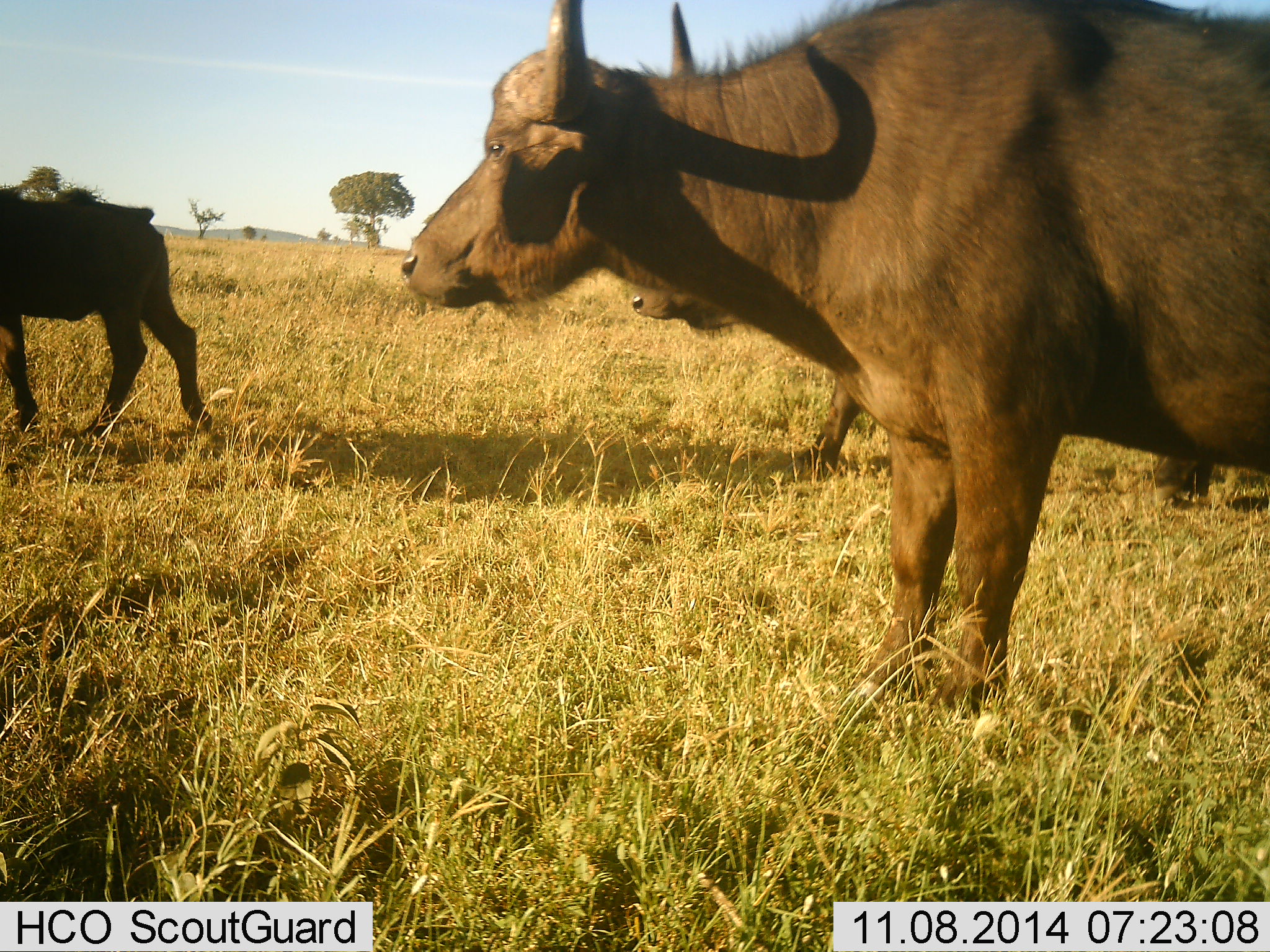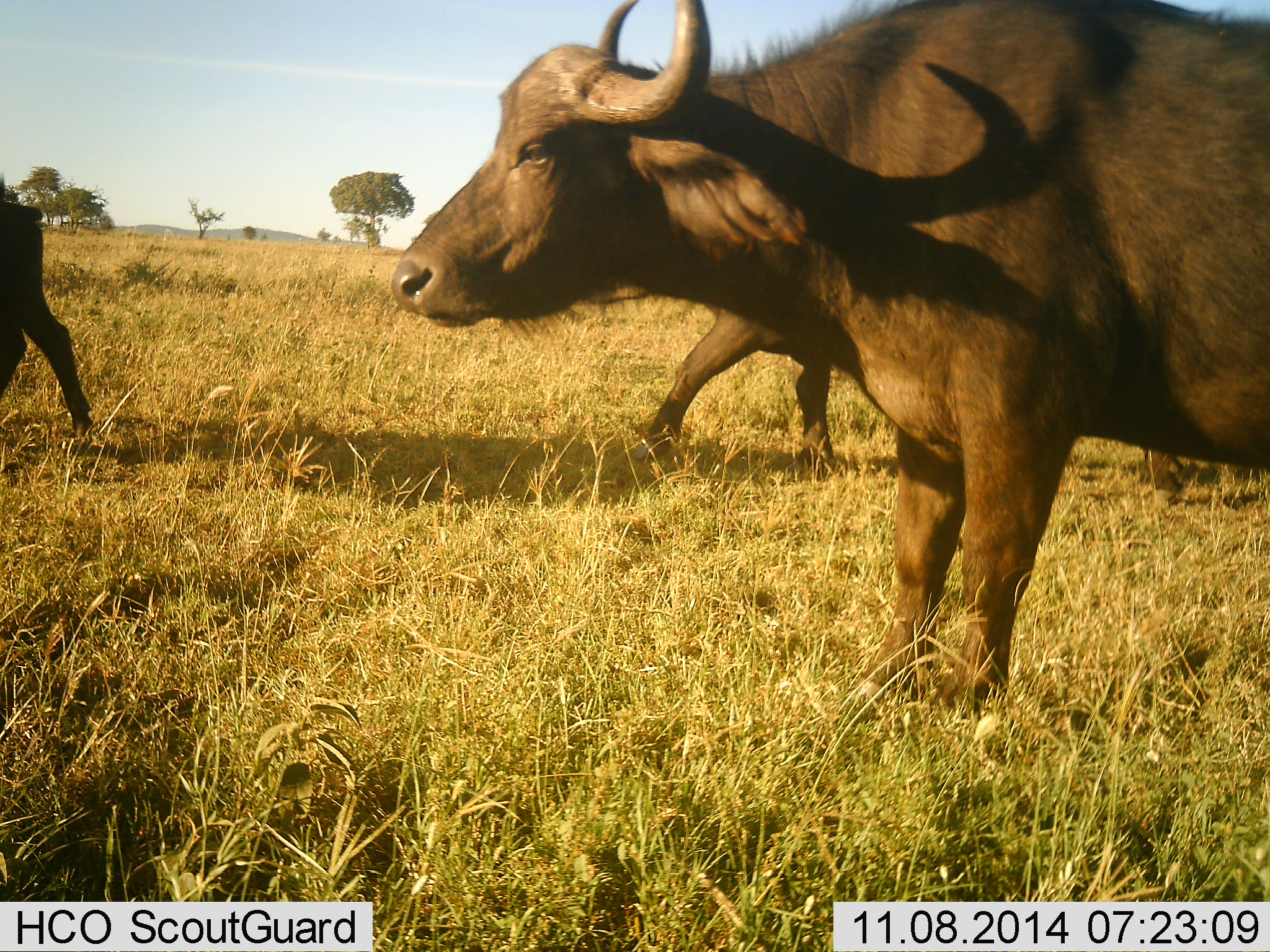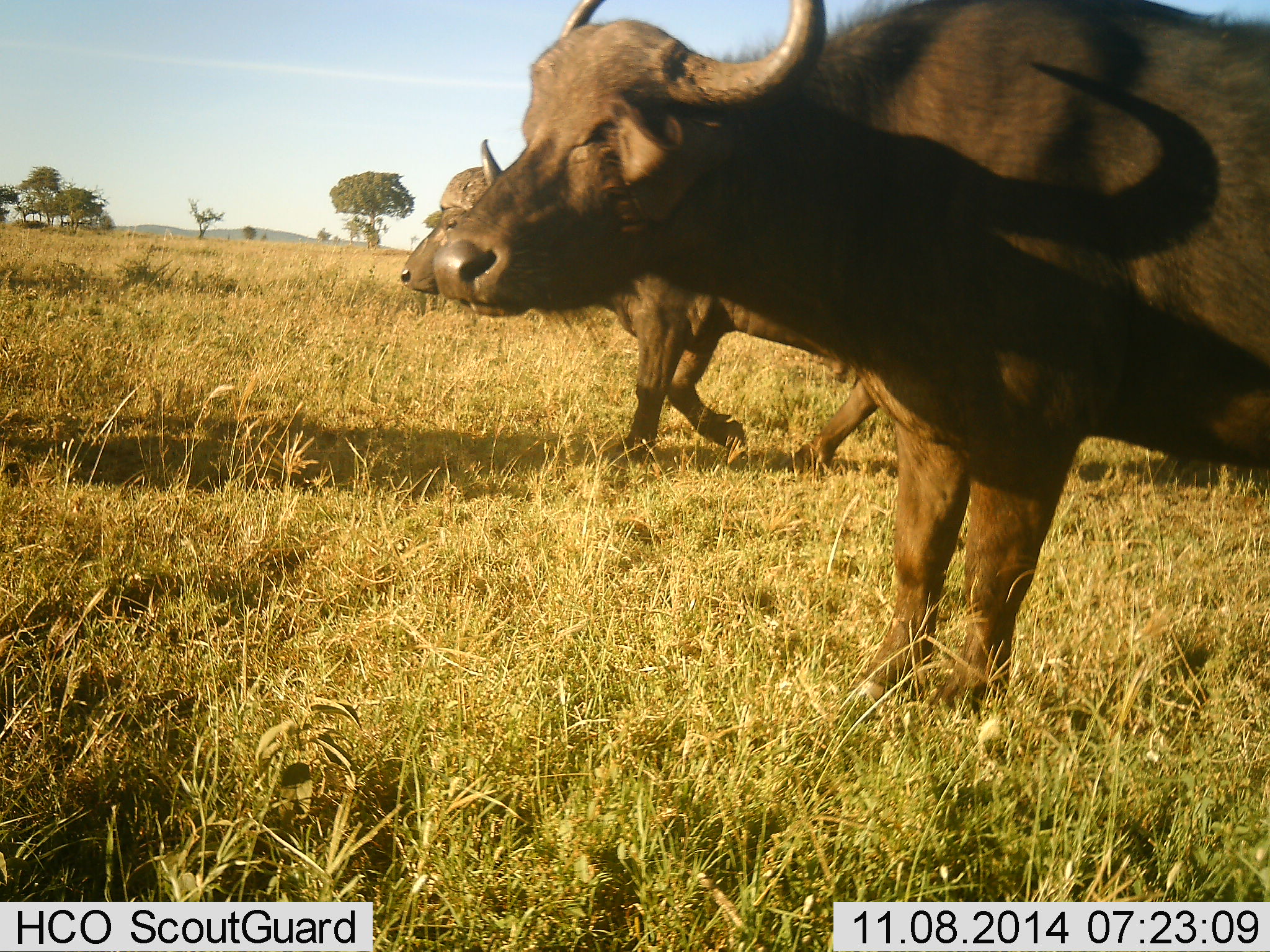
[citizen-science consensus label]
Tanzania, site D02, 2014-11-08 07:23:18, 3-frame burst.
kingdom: Animalia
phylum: Chordata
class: Mammalia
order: Artiodactyla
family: Bovidae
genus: Syncerus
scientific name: Syncerus caffer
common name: cape buffalo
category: buffalo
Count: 3.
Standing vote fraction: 50%.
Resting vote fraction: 10%.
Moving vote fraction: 70%.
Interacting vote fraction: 0%.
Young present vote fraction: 30%.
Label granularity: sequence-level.